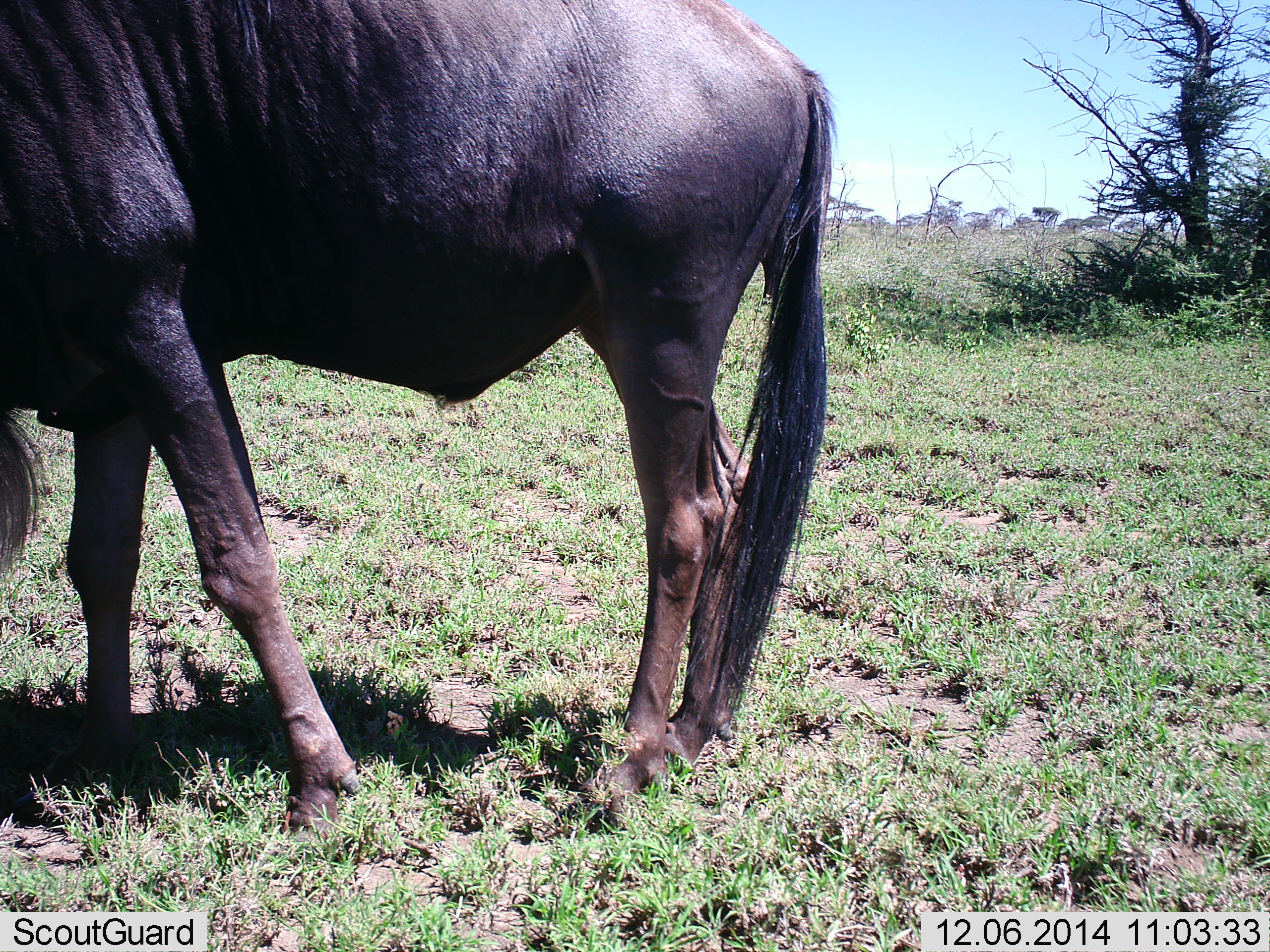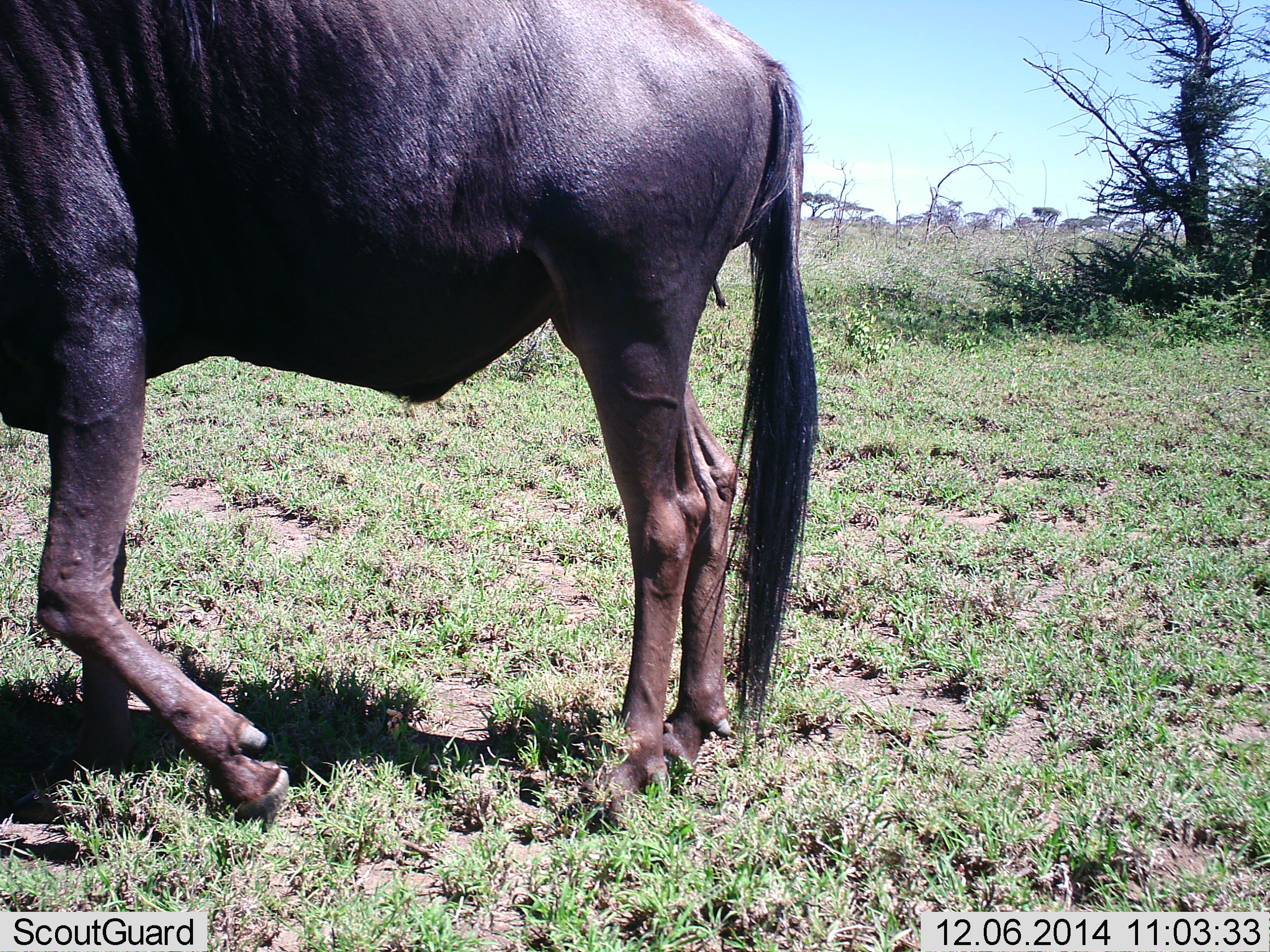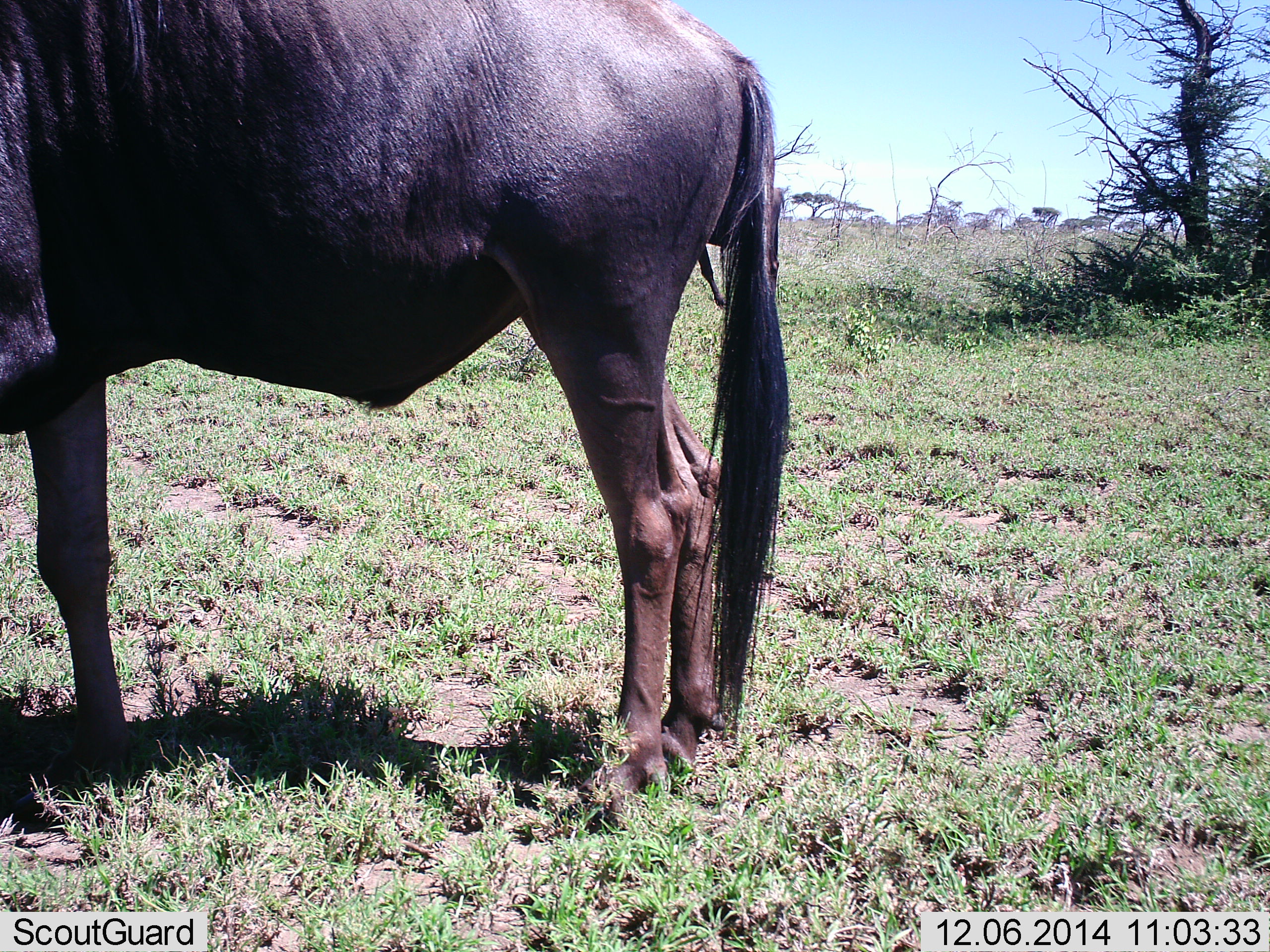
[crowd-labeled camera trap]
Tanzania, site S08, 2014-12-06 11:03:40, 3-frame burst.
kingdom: Animalia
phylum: Chordata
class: Mammalia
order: Artiodactyla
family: Bovidae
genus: Connochaetes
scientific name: Connochaetes taurinus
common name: blue wildebeest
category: wildebeest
Wildebeest (blue wildebeest) (Connochaetes taurinus), count 1. Behavior (volunteer vote fractions): standing 60%, resting 0%, moving 30%, interacting 0%. Young present (vote fraction): 0%. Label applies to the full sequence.